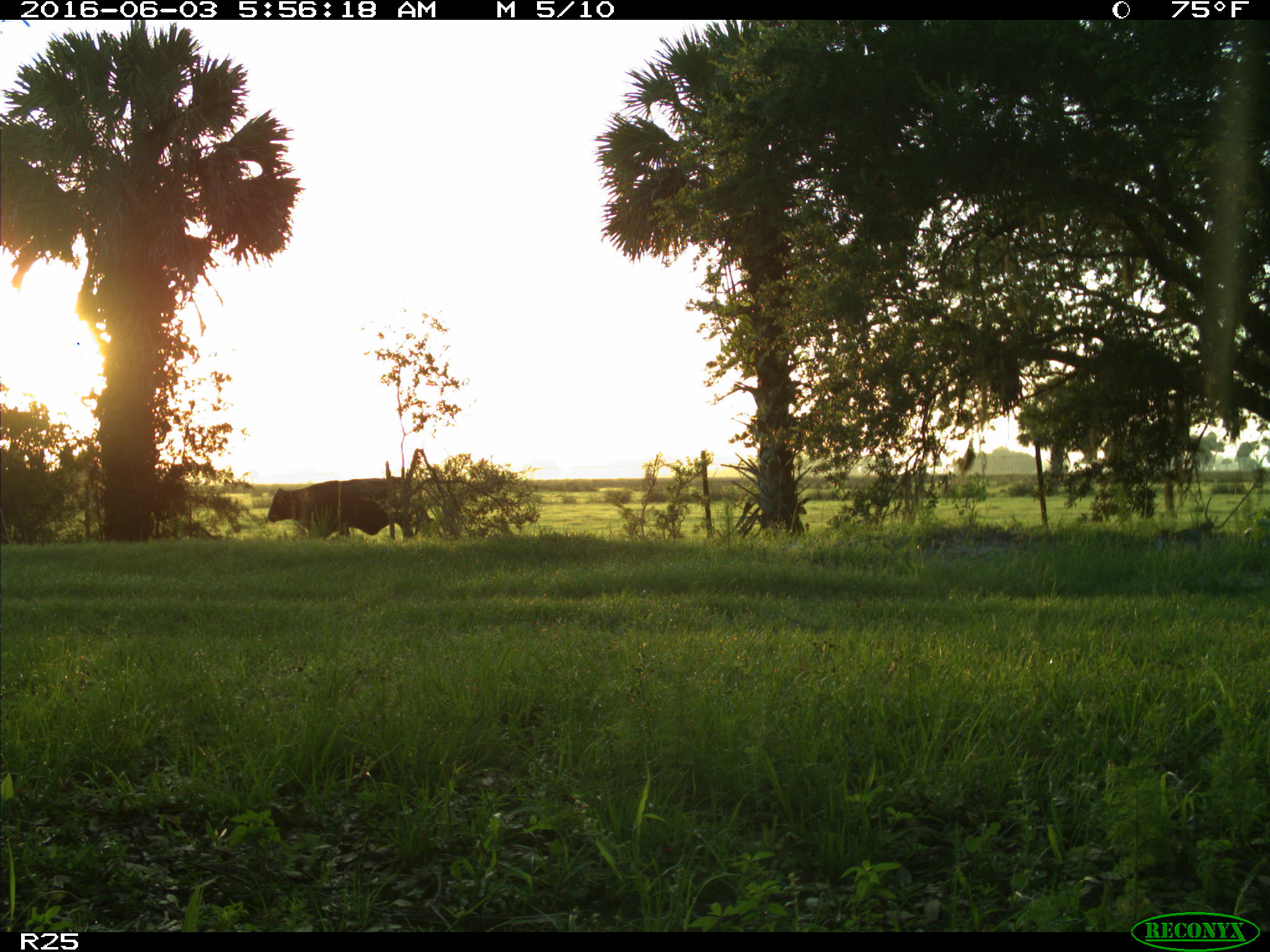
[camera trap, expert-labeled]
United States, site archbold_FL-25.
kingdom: Animalia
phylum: Chordata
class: Mammalia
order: Artiodactyla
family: Bovidae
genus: Bos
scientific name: Bos taurus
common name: domestic cow